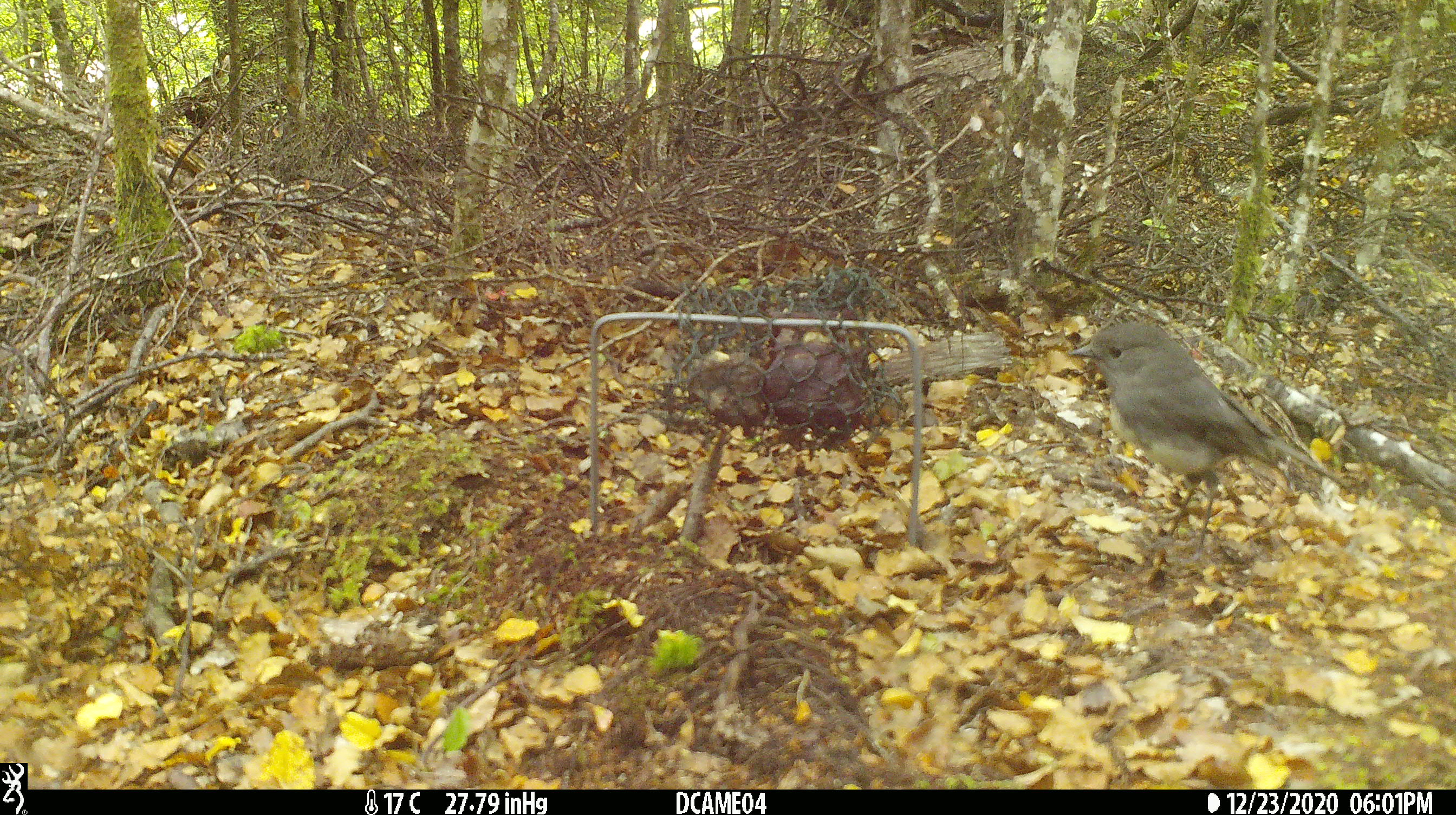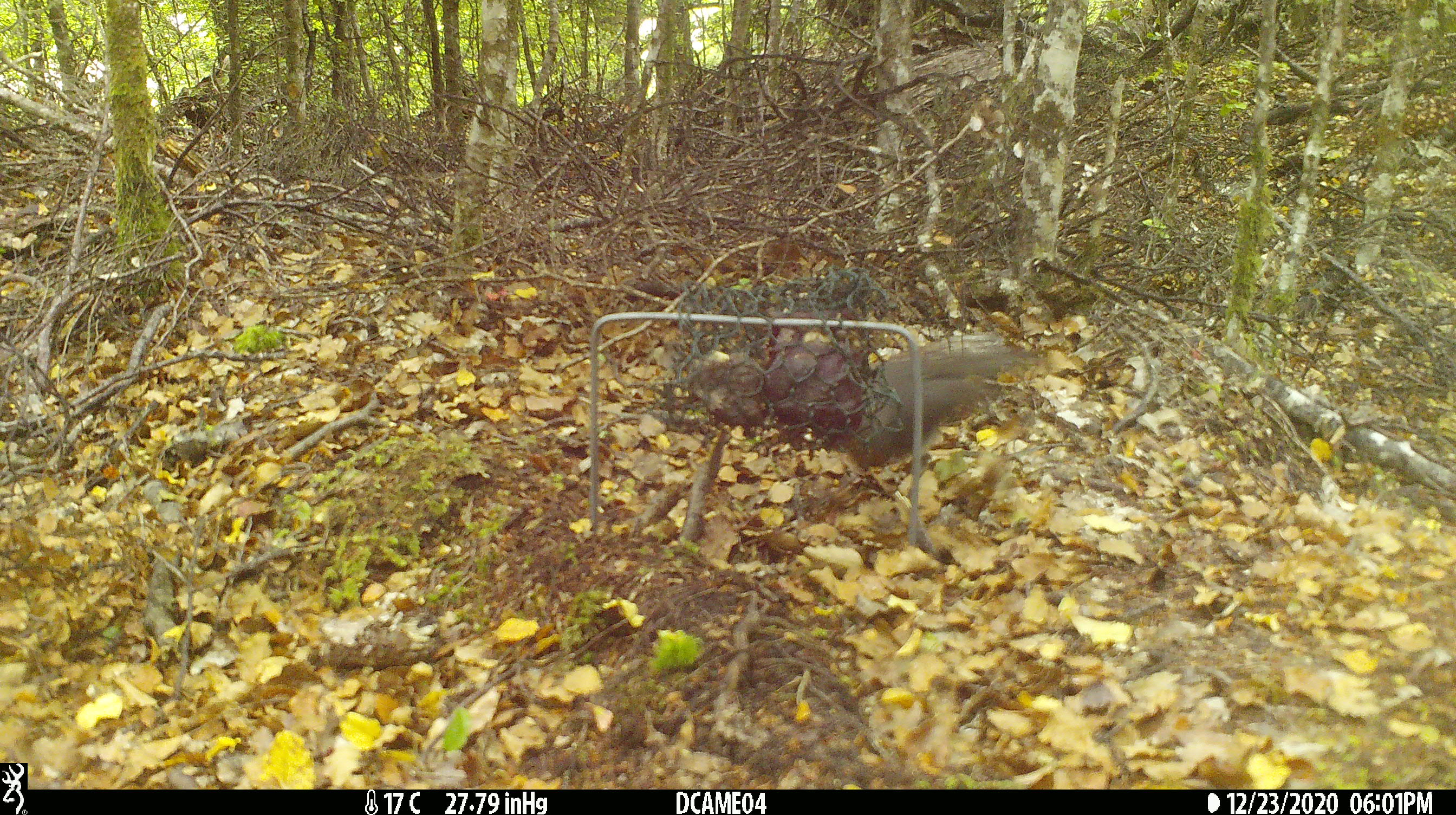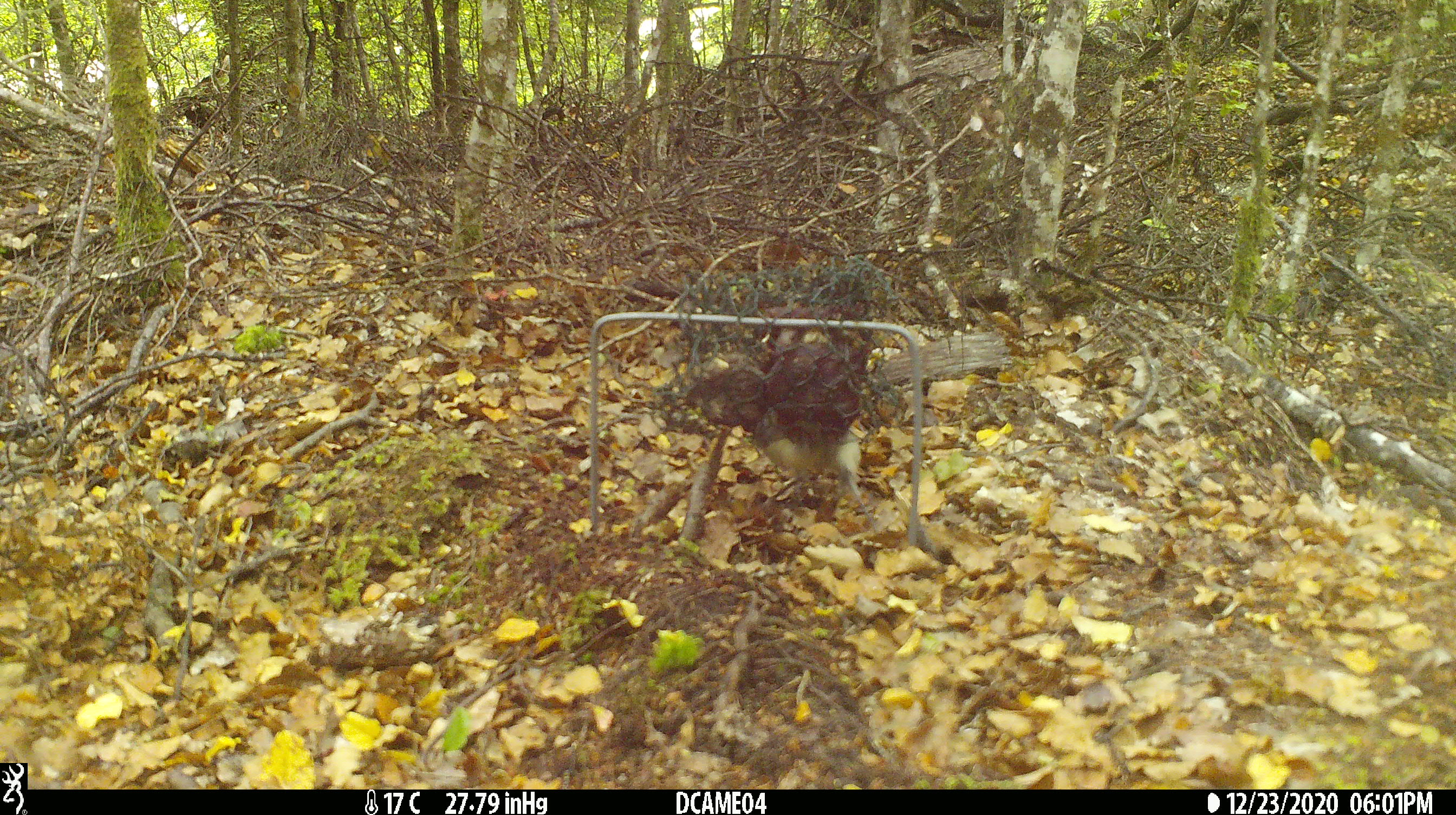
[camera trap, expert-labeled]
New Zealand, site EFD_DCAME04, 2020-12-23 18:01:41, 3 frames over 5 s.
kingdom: Animalia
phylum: Chordata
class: Aves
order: Passeriformes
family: Petroicidae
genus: Petroica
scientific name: Petroica australis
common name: new zealand robin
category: robin